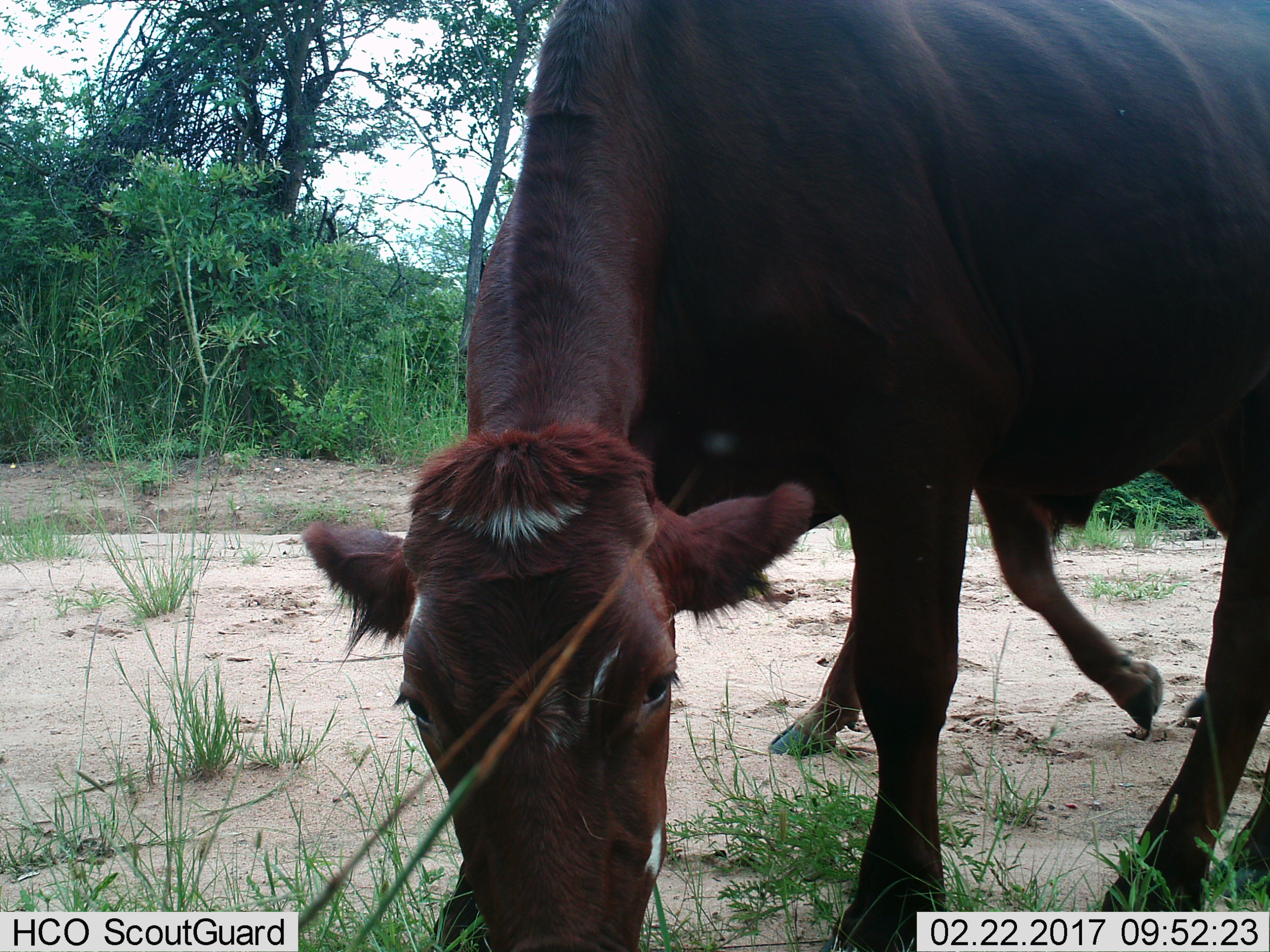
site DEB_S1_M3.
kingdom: Animalia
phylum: Chordata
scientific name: Vertebrata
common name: domestic animal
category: domesticanimal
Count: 2.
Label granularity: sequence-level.